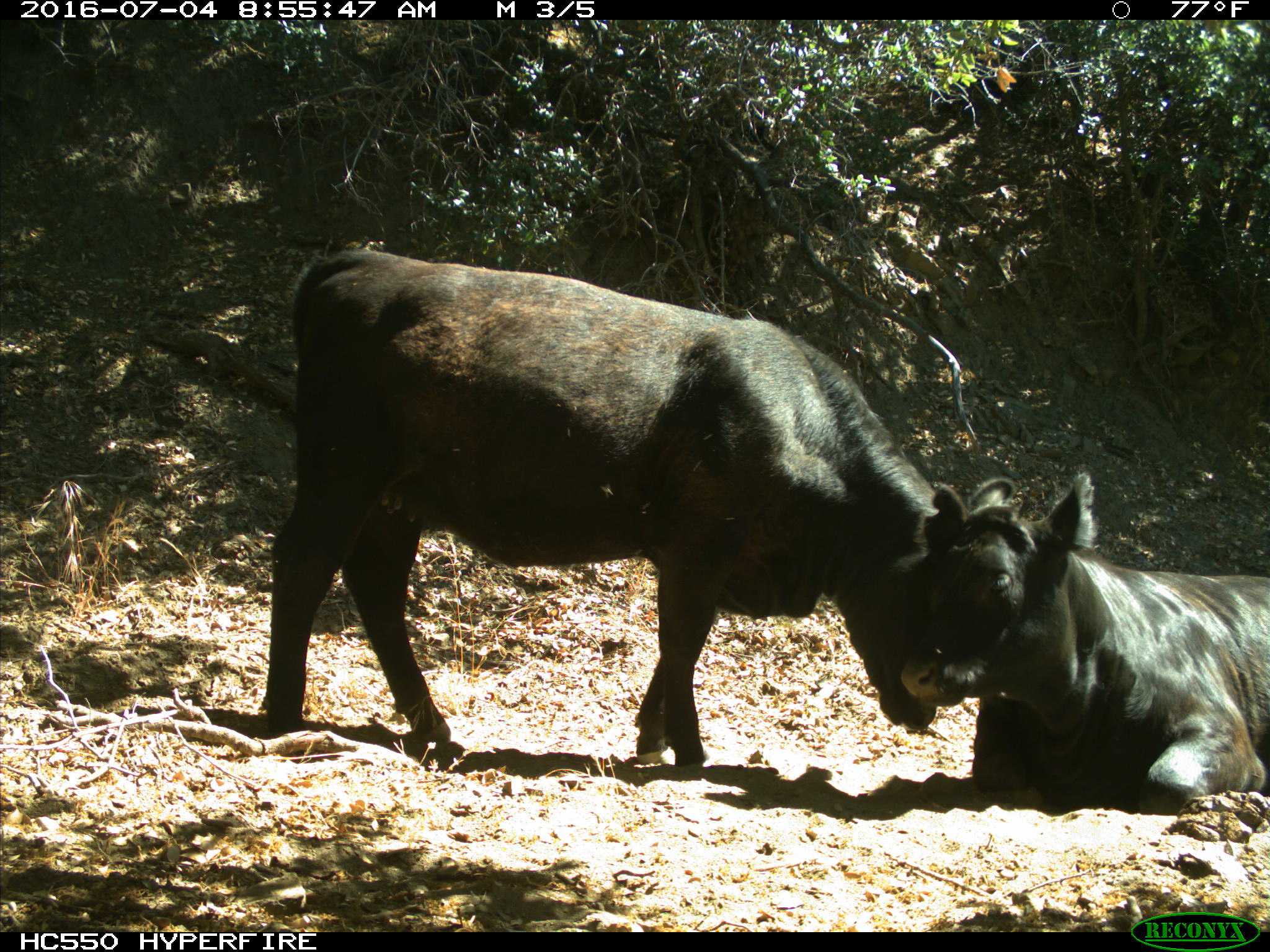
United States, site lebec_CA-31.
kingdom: Animalia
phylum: Chordata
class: Mammalia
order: Artiodactyla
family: Bovidae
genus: Bos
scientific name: Bos taurus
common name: domestic cow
Bos taurus (domestic cow).